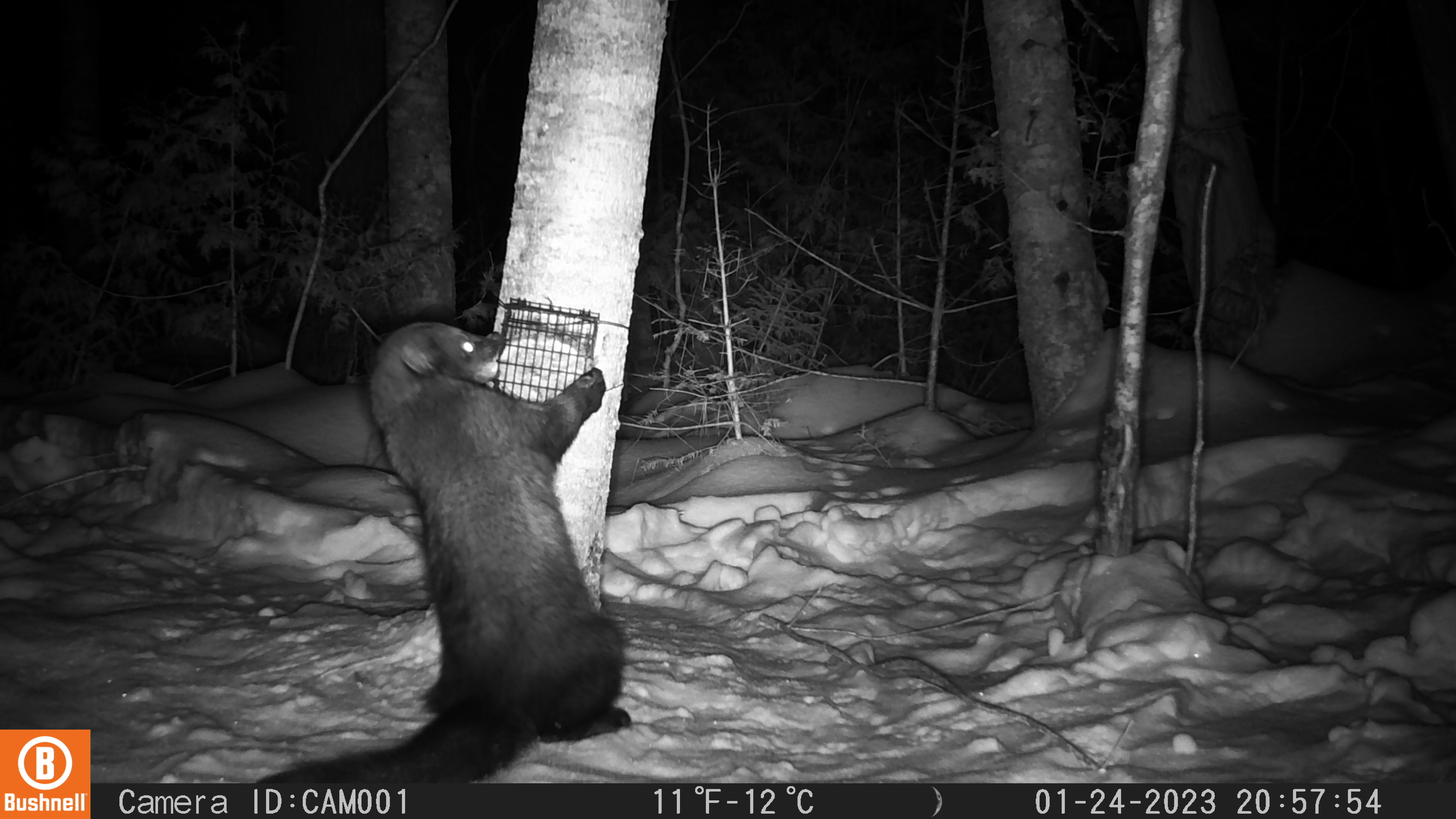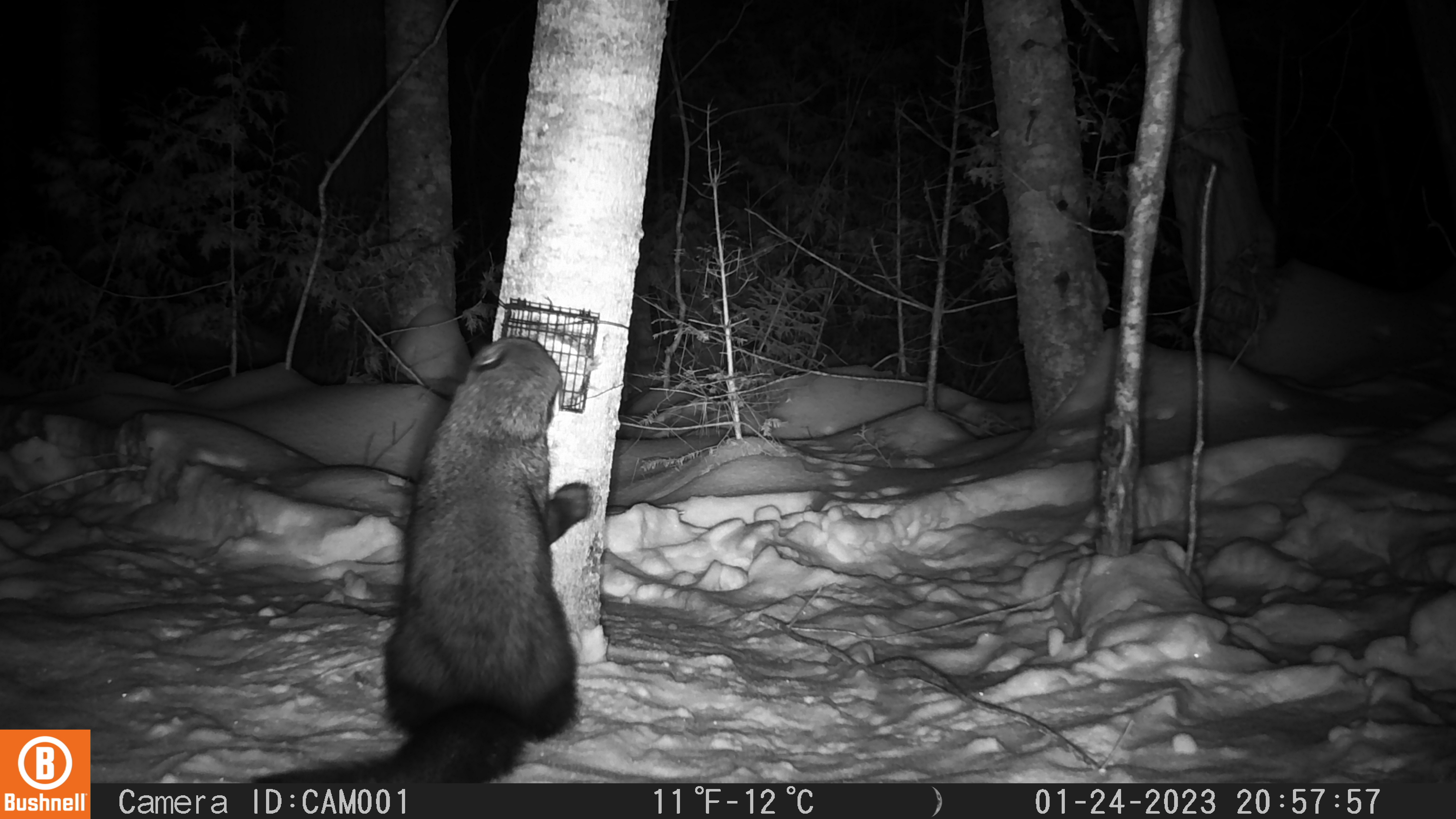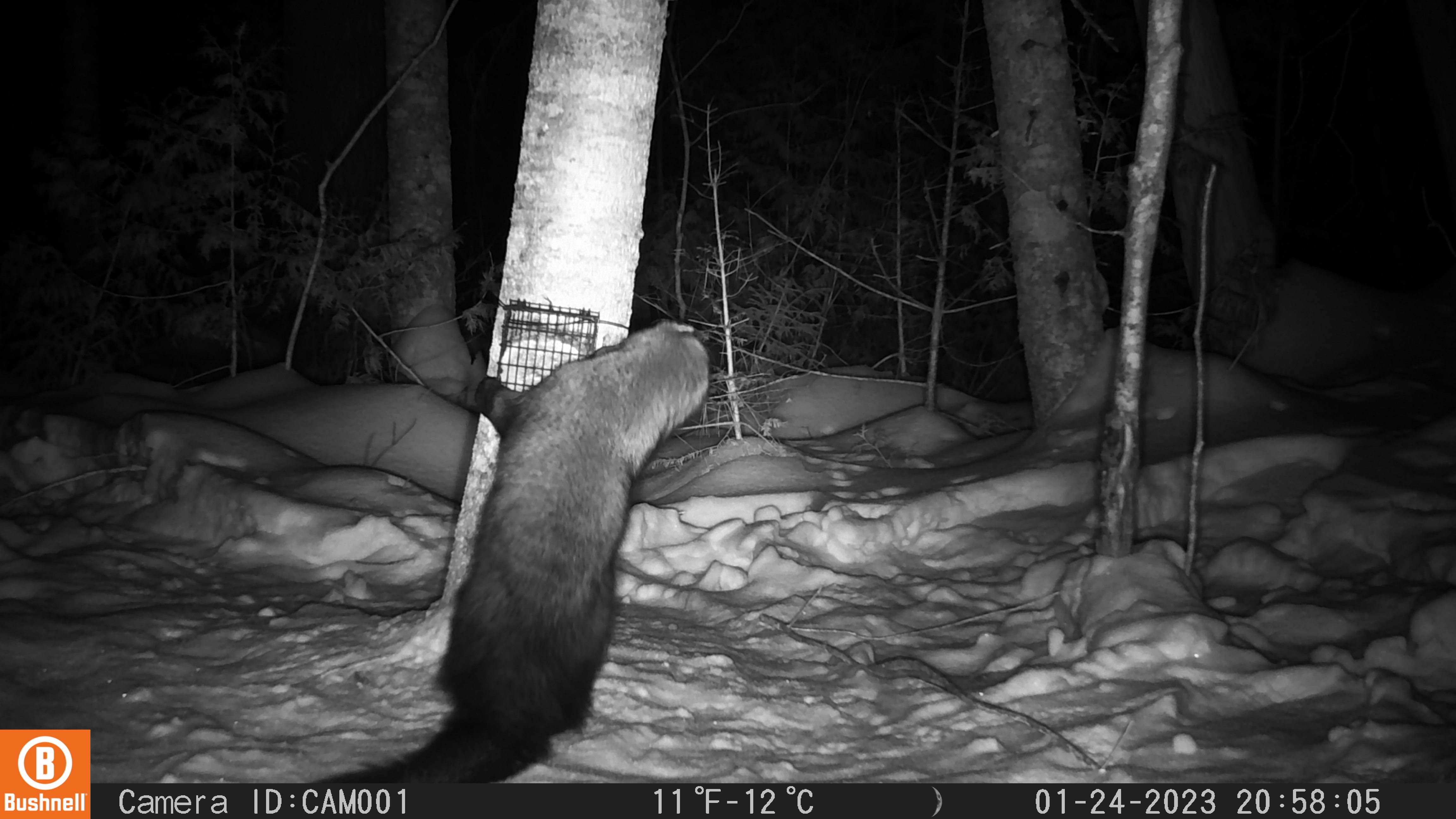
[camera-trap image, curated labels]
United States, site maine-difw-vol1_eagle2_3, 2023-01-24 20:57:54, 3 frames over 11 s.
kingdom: Animalia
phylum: Chordata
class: Mammalia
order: Carnivora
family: Mustelidae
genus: Pekania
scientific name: Pekania pennanti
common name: fisher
Fisher (Pekania pennanti).